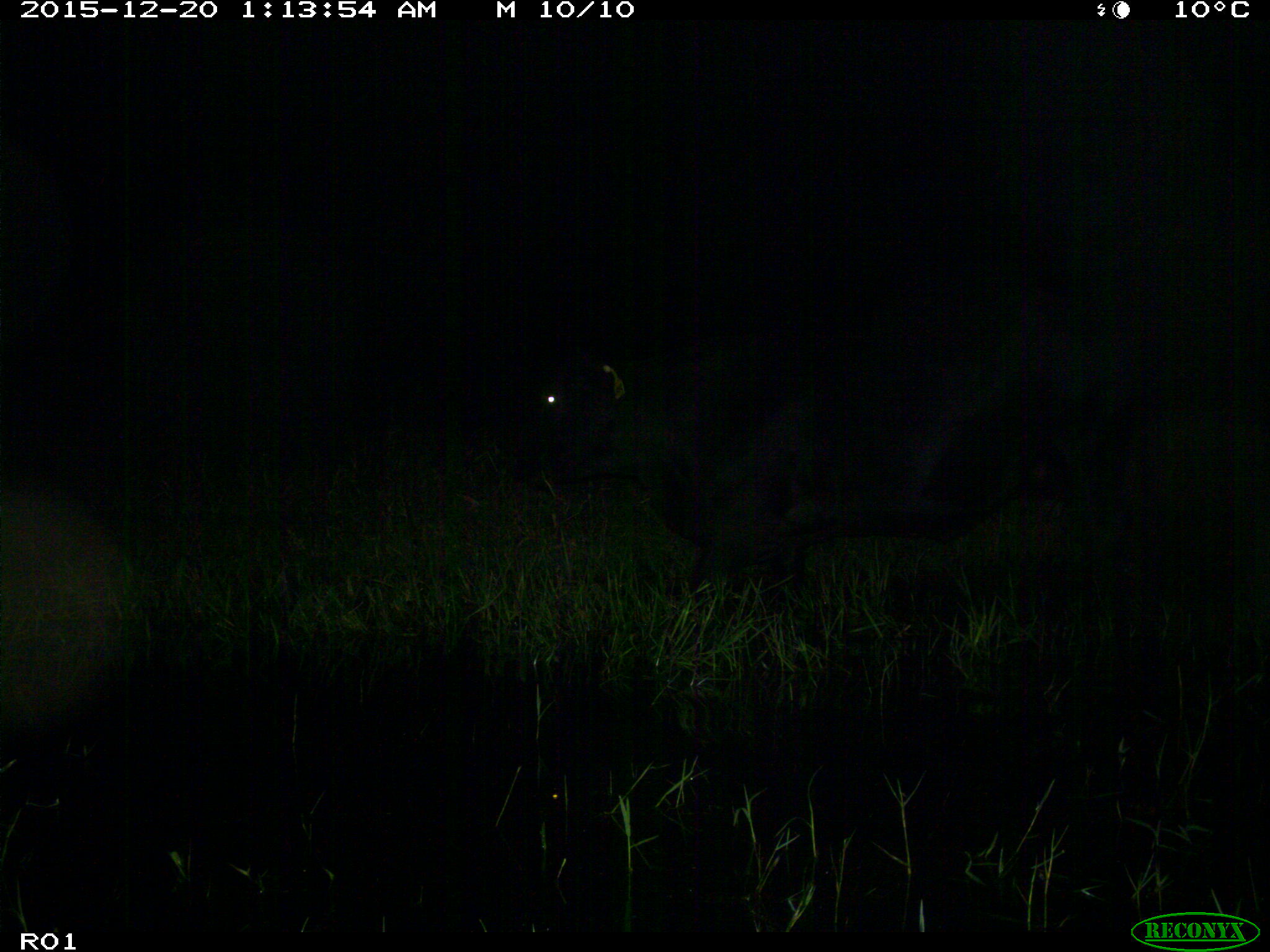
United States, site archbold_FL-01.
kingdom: Animalia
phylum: Chordata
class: Mammalia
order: Artiodactyla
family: Bovidae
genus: Bos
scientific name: Bos taurus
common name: domestic cow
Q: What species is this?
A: Bos taurus (domestic cow).